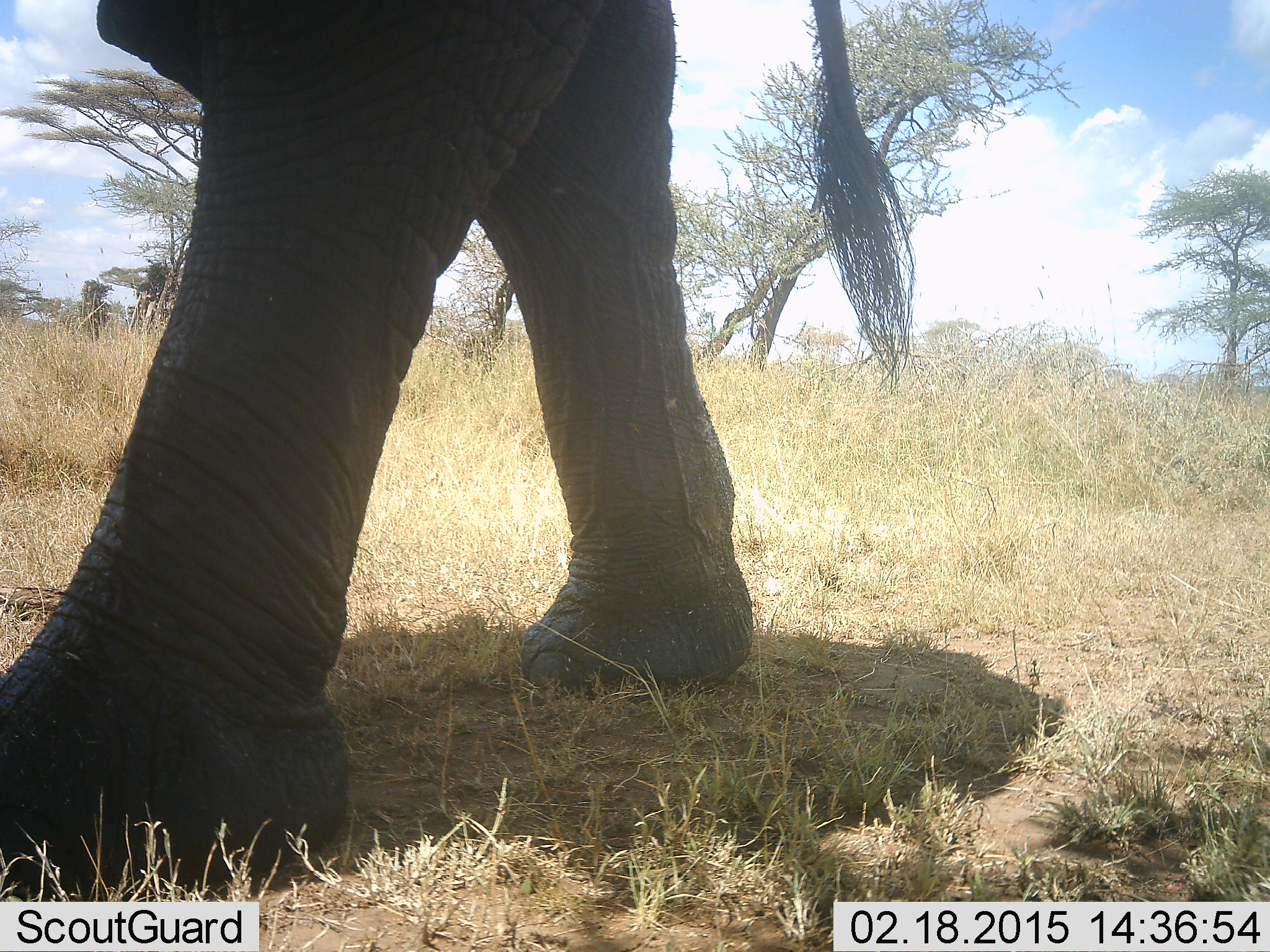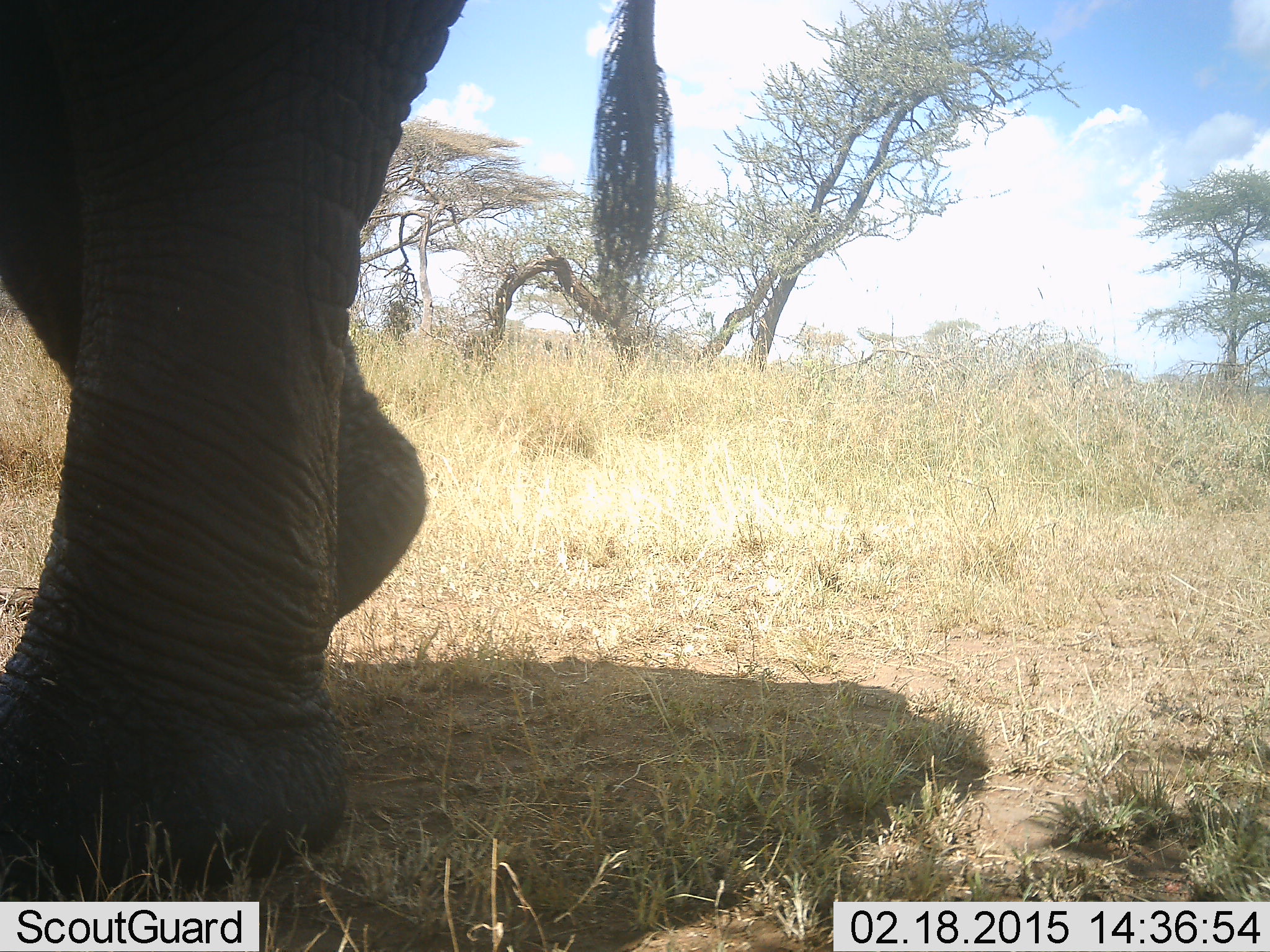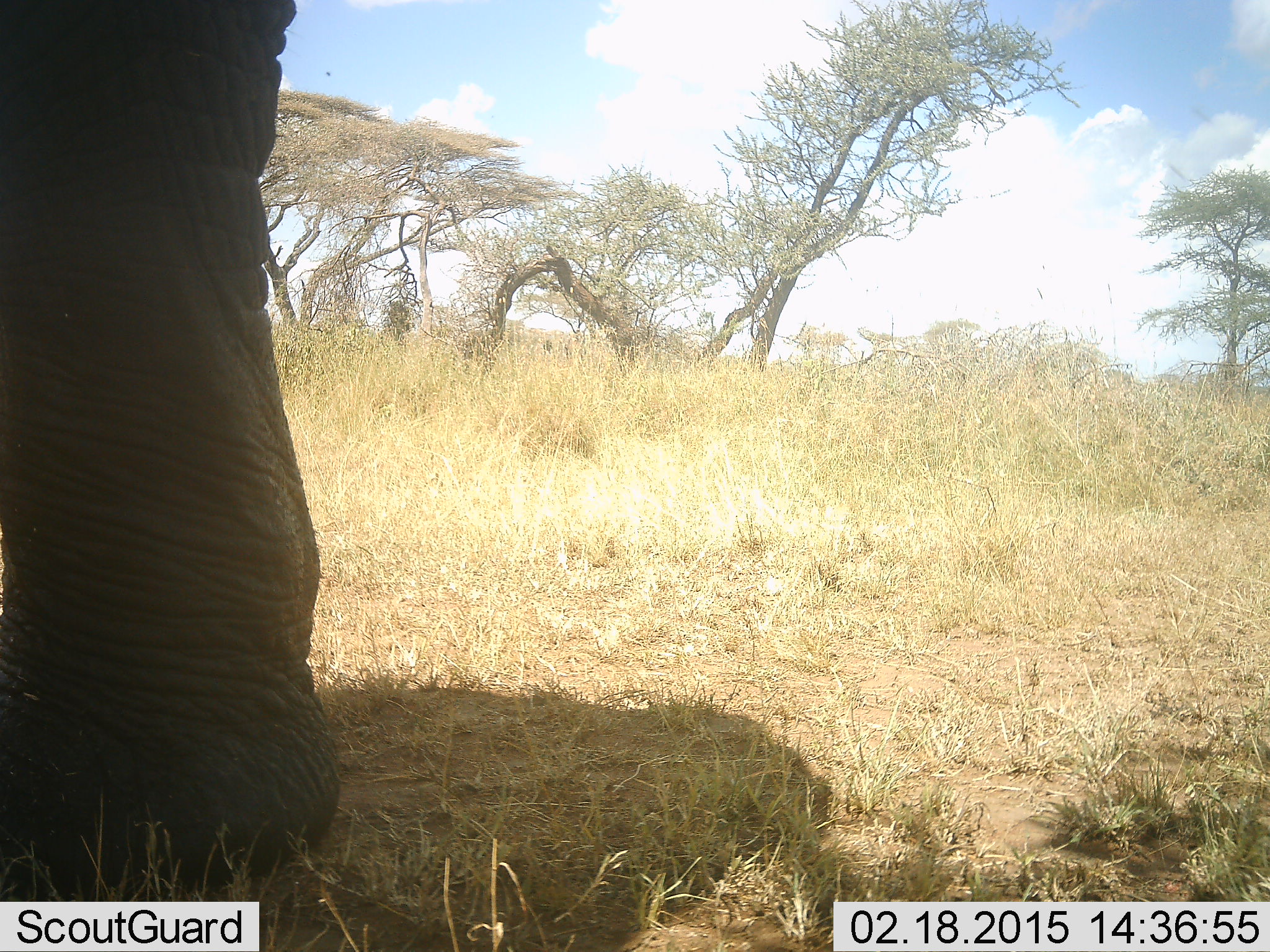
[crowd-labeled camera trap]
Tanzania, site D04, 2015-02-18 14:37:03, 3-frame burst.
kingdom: Animalia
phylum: Chordata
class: Mammalia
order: Proboscidea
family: Elephantidae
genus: Loxodonta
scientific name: Loxodonta africana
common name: african bush elephant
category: elephant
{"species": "elephant (african bush elephant) (Loxodonta africana)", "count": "1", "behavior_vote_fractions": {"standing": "0%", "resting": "0%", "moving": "100%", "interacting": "0%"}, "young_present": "0%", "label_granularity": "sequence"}